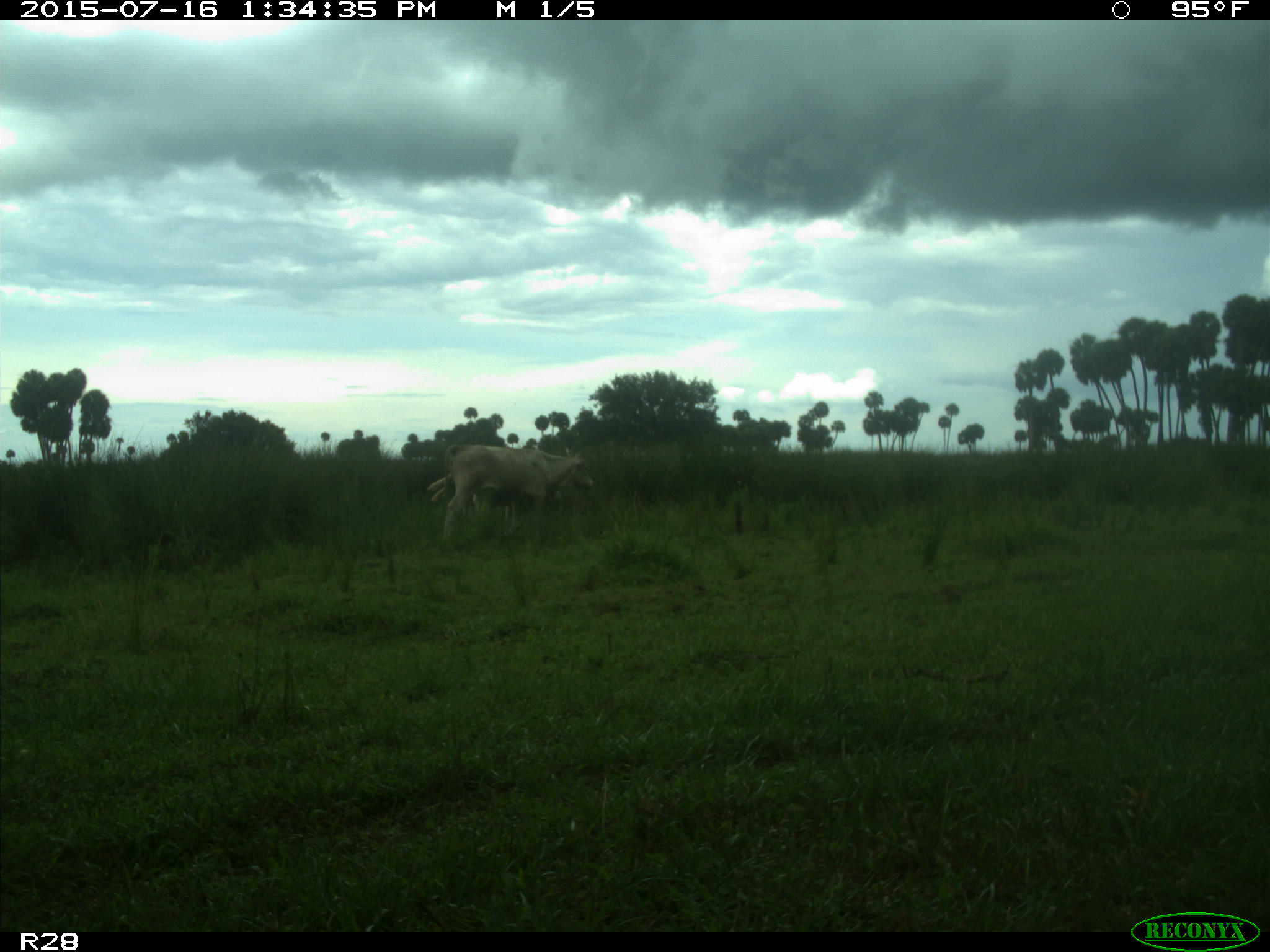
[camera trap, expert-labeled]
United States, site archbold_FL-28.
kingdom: Animalia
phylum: Chordata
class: Mammalia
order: Artiodactyla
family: Bovidae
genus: Bos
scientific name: Bos taurus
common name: domestic cow